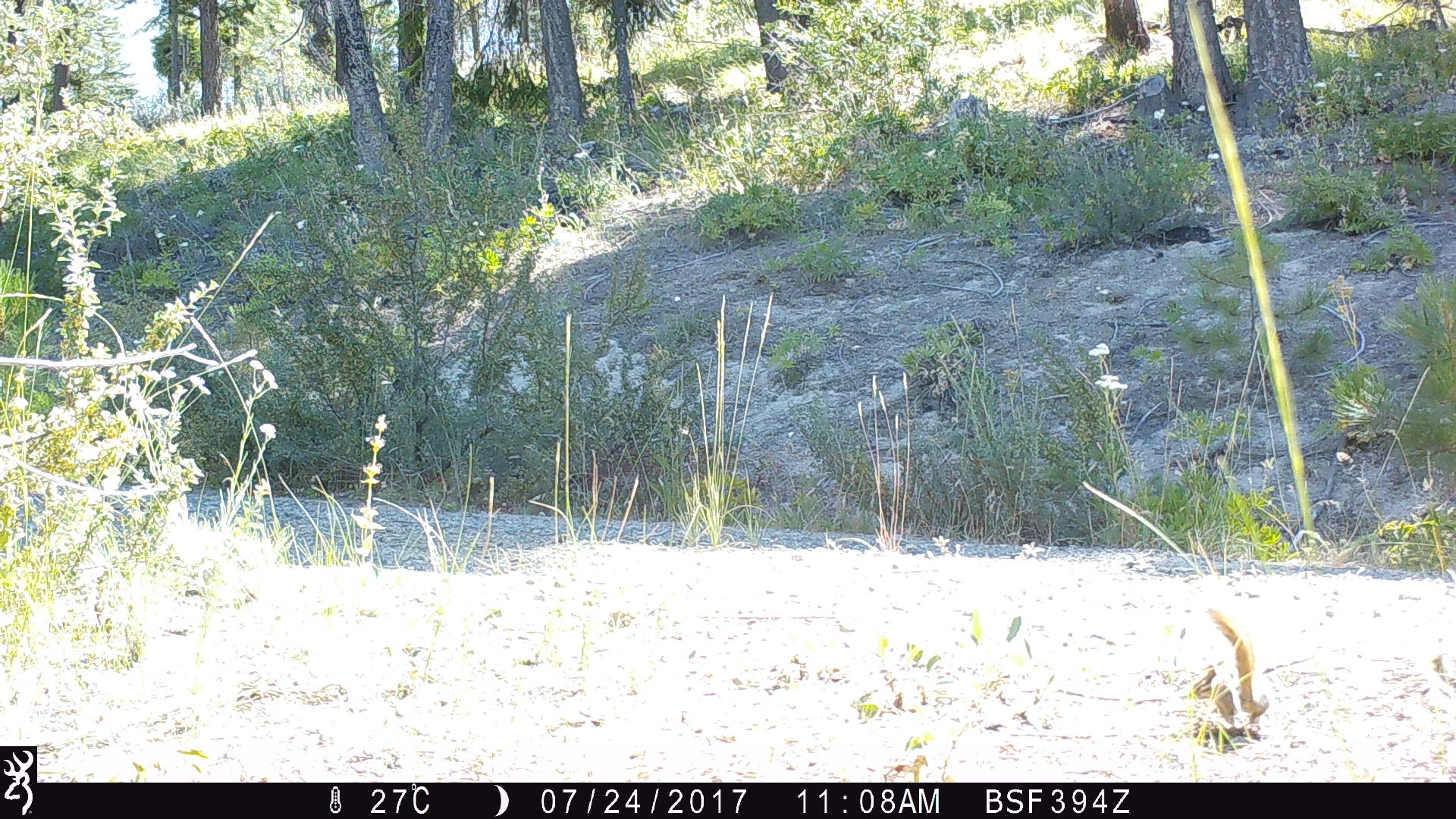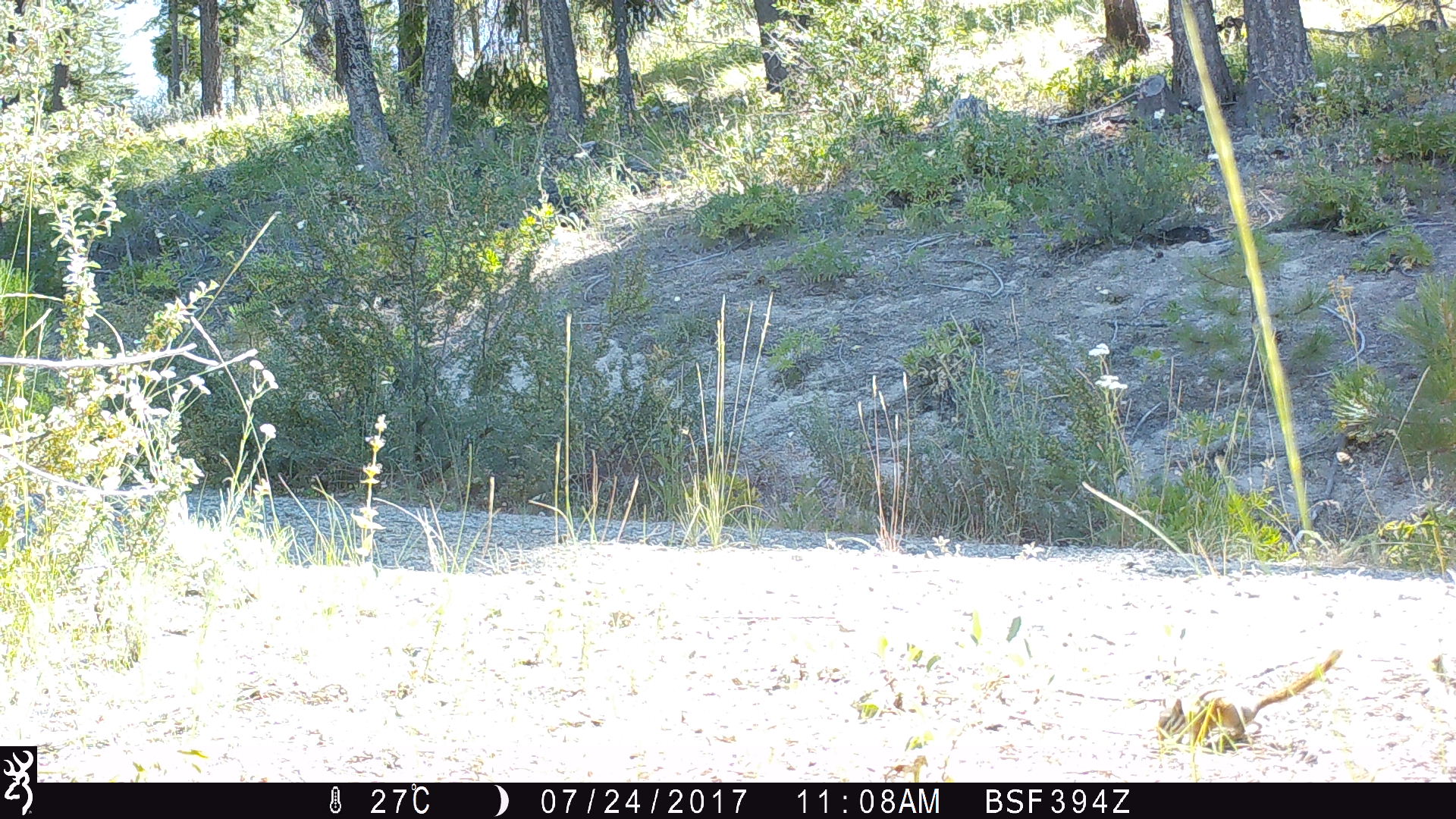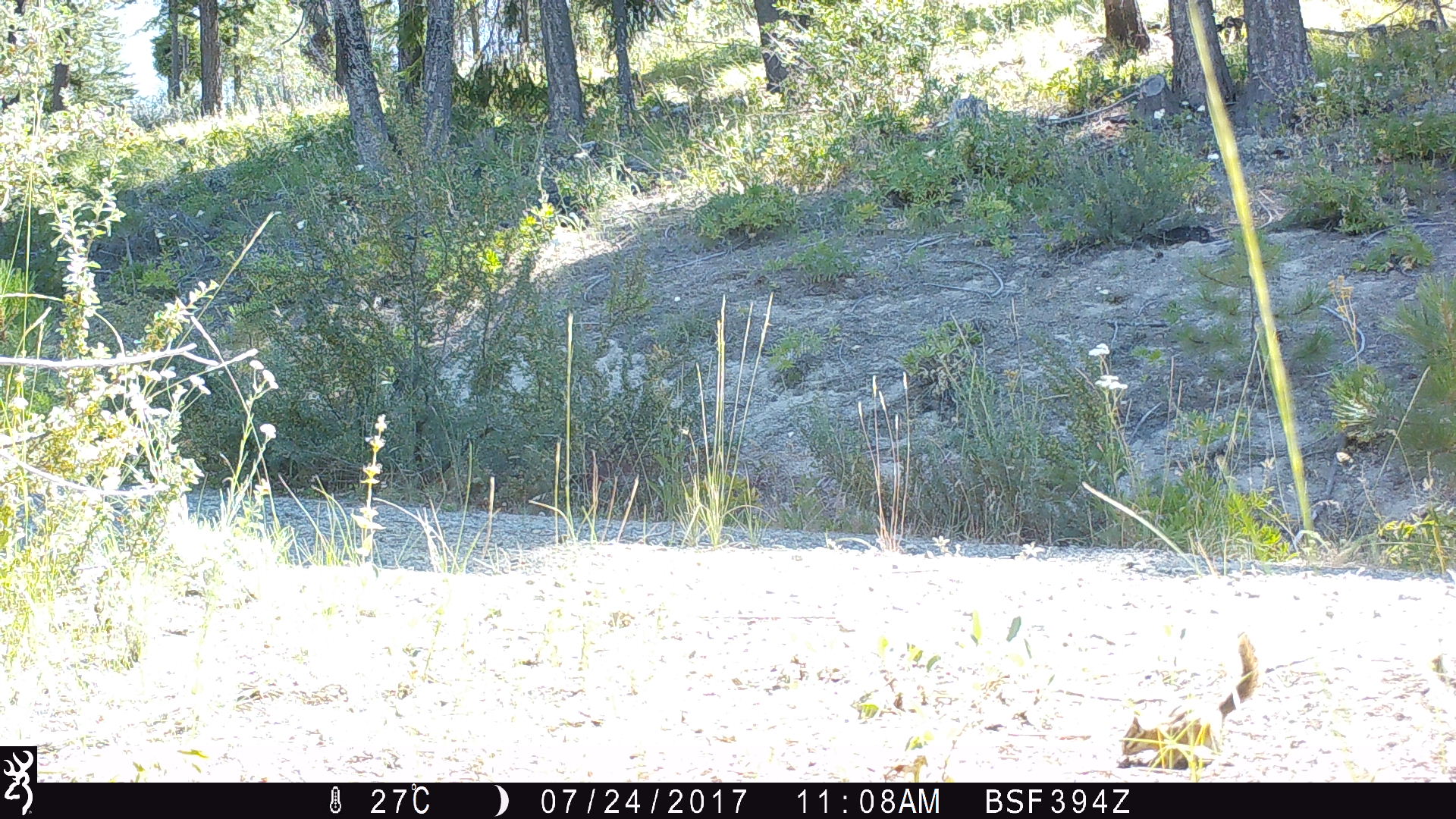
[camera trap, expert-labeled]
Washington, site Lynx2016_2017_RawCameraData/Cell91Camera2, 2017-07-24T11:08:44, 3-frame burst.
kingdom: Animalia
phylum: Chordata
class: Mammalia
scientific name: Mammalia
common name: small mammal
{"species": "small mammal (Mammalia)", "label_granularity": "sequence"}